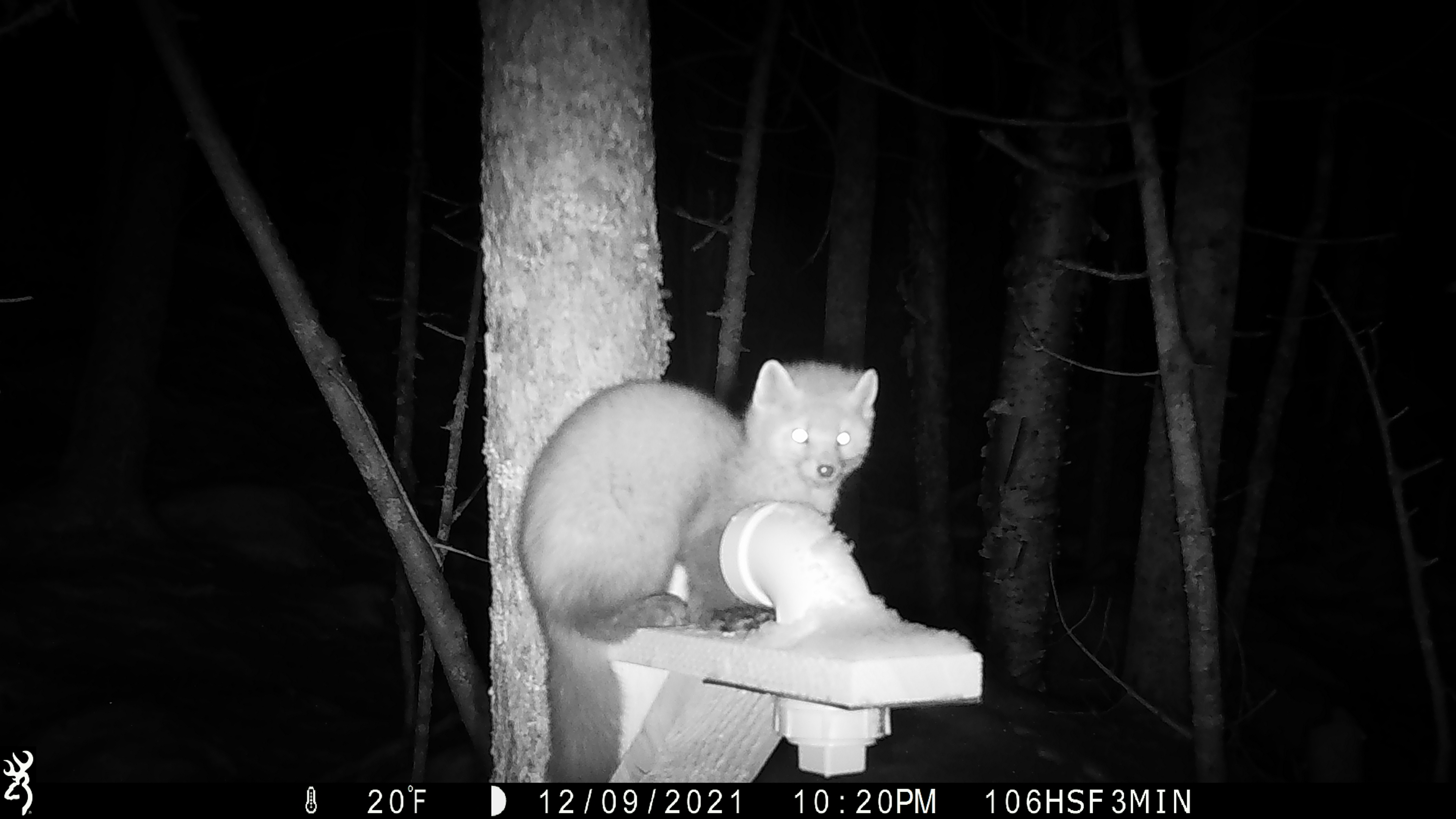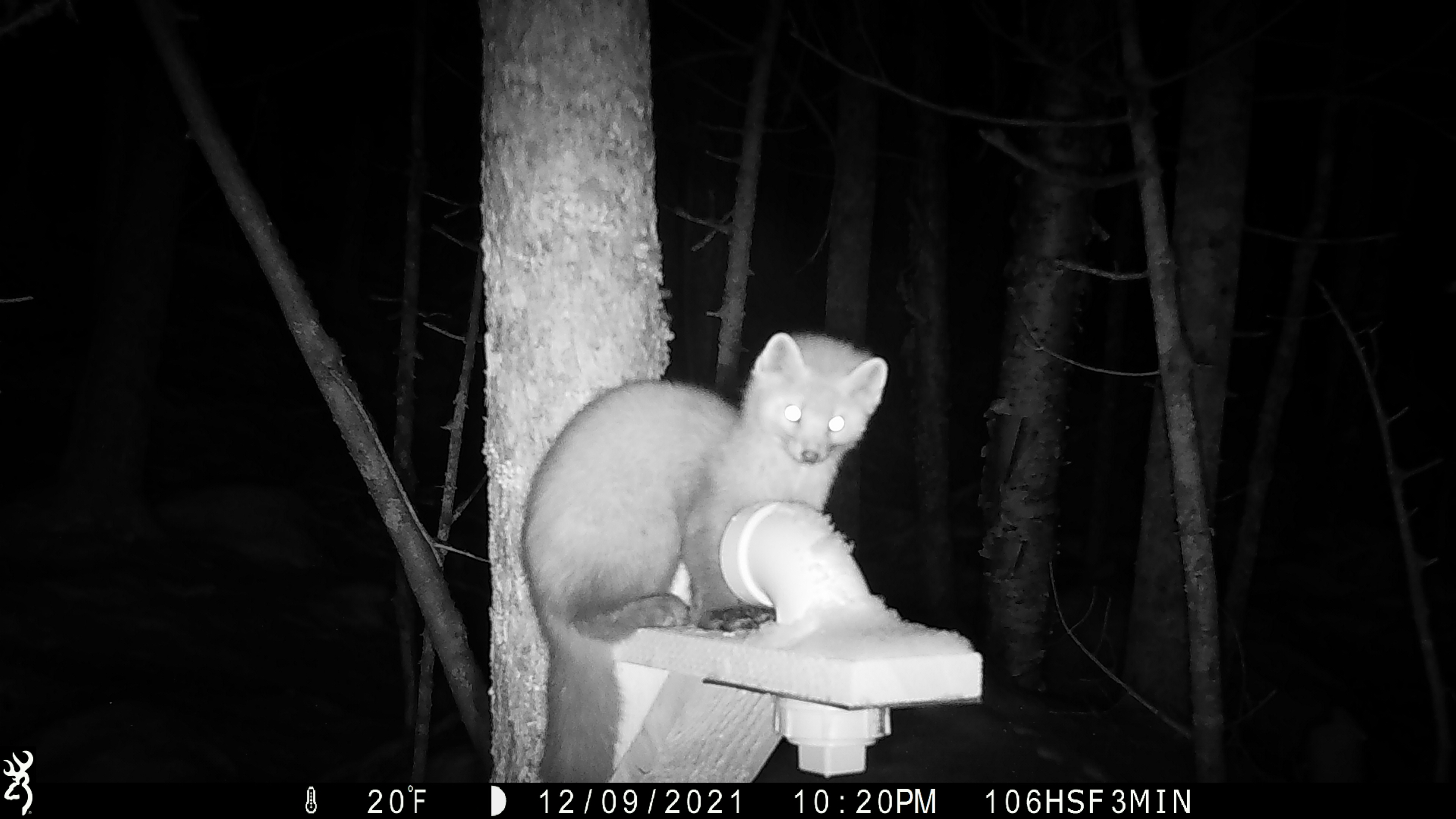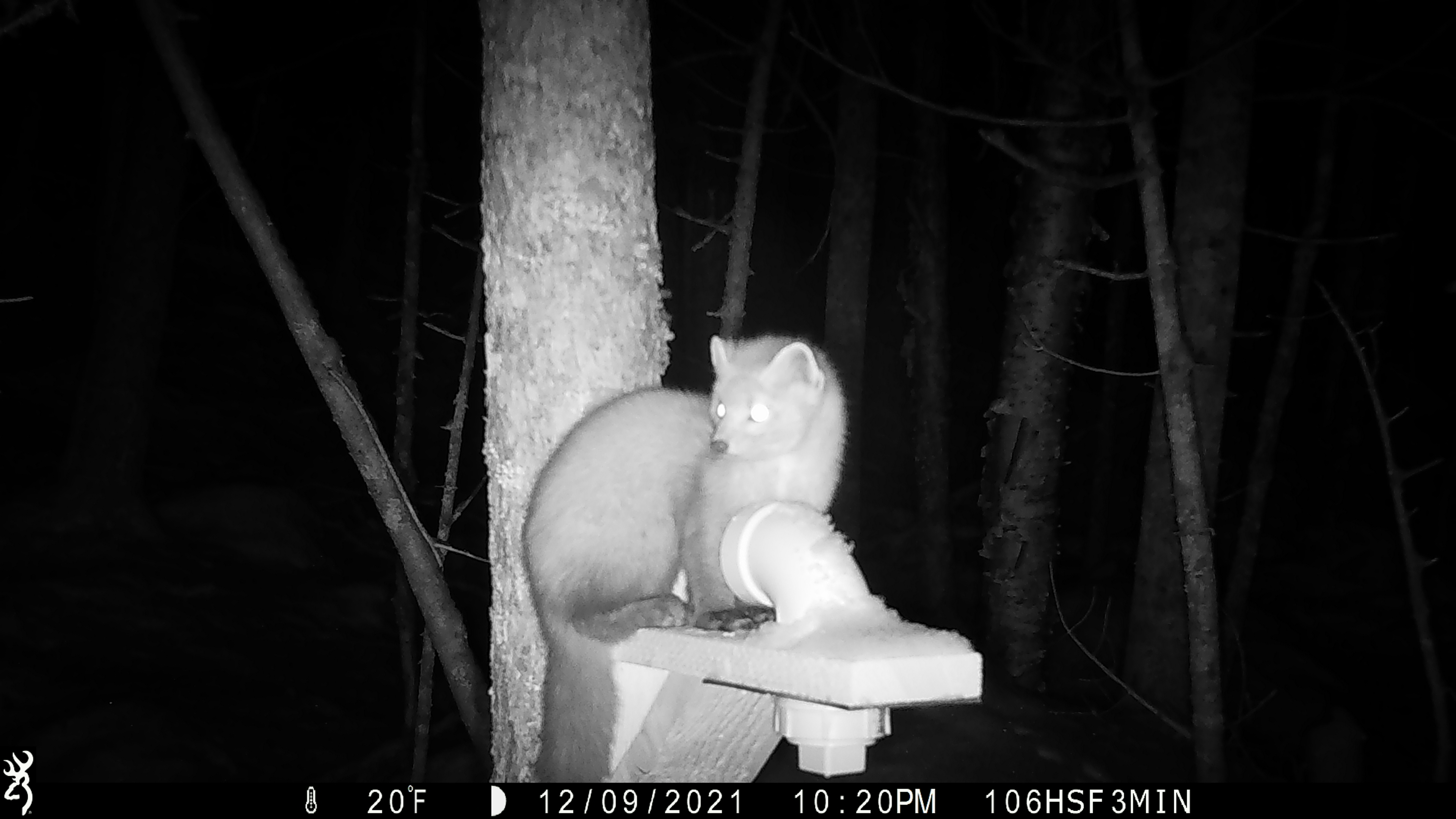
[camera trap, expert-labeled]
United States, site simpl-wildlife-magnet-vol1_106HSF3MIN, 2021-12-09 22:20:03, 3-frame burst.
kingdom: Animalia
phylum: Chordata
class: Mammalia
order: Carnivora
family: Mustelidae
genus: Martes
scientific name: Martes americana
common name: american marten